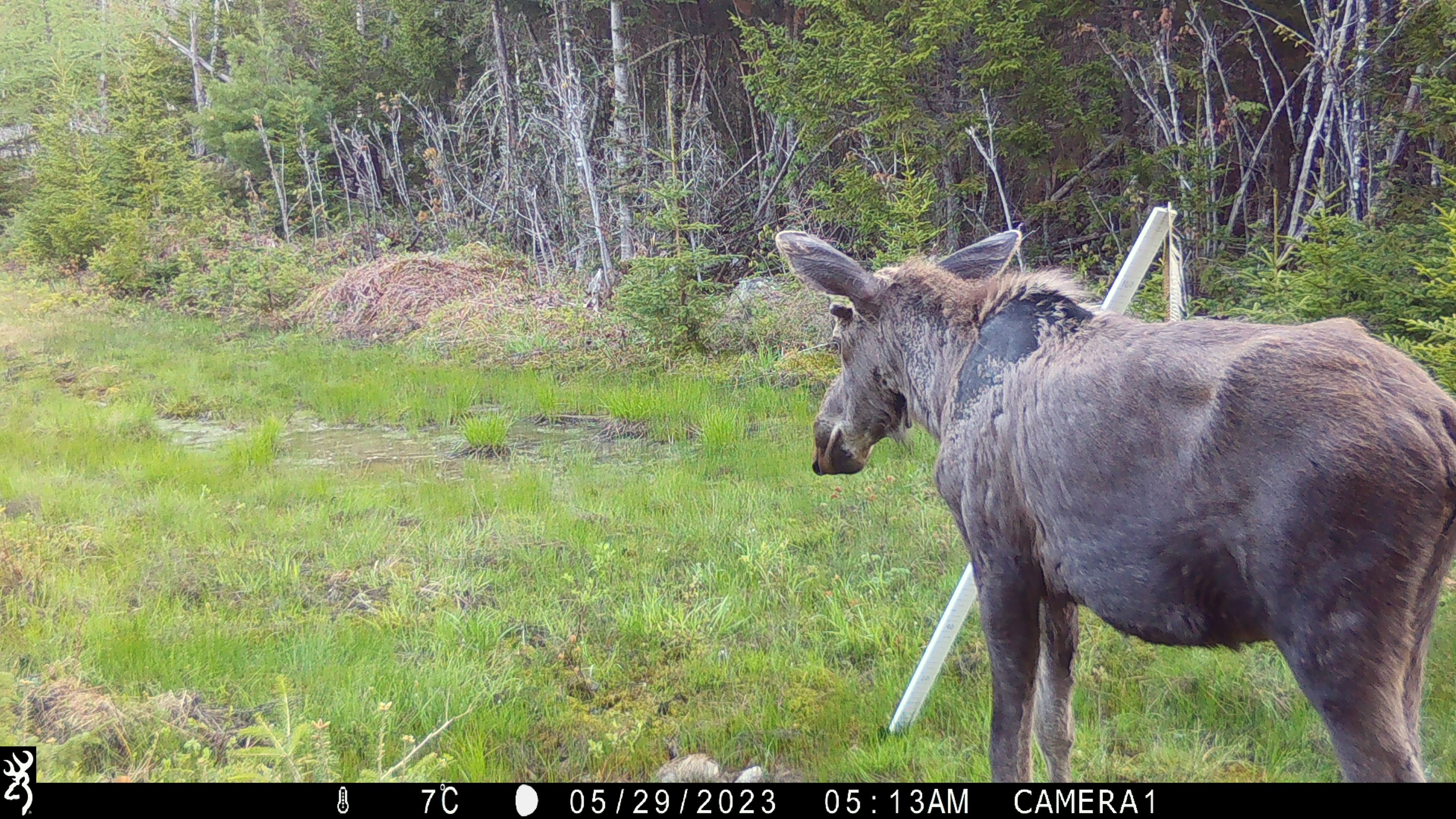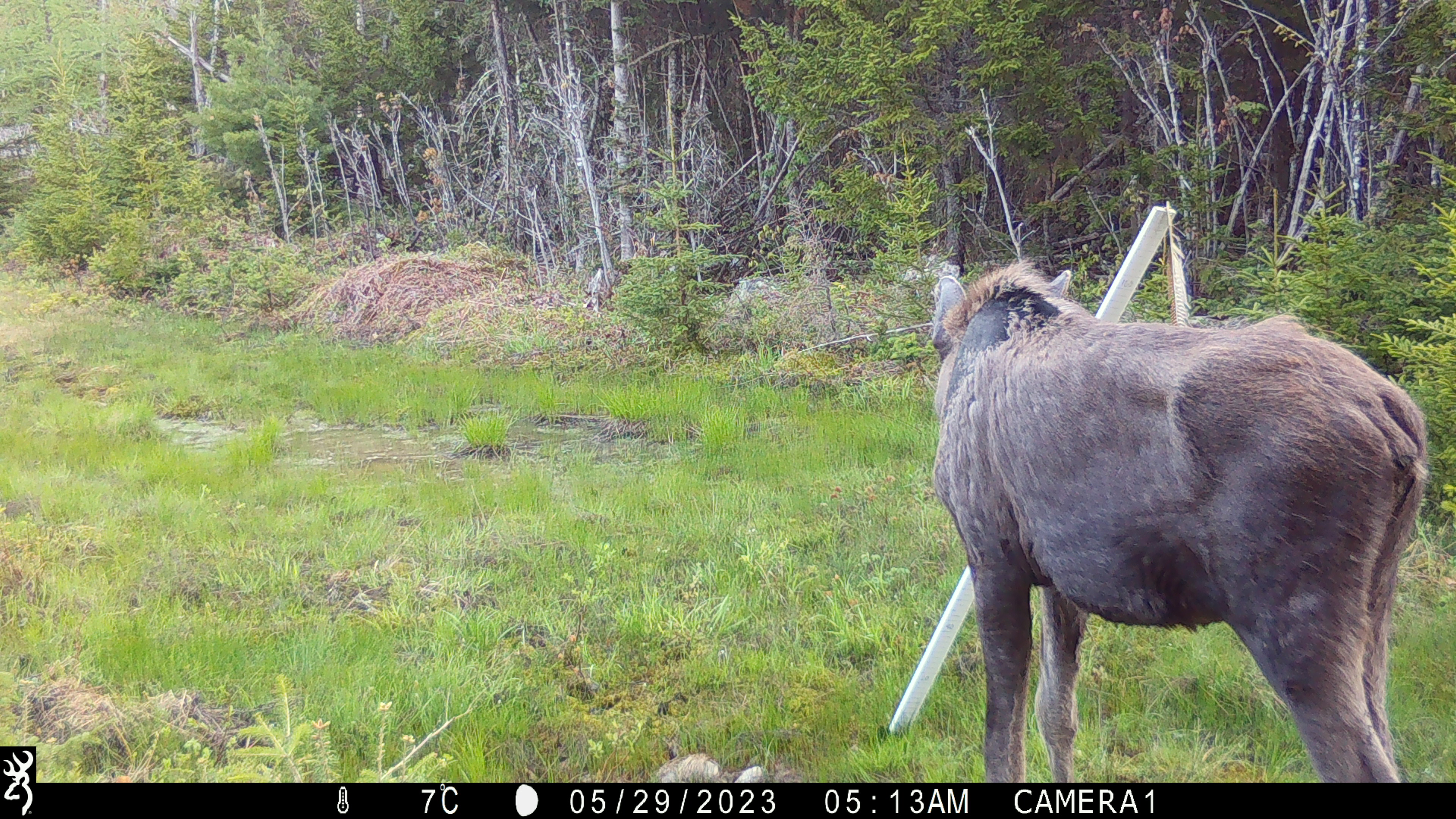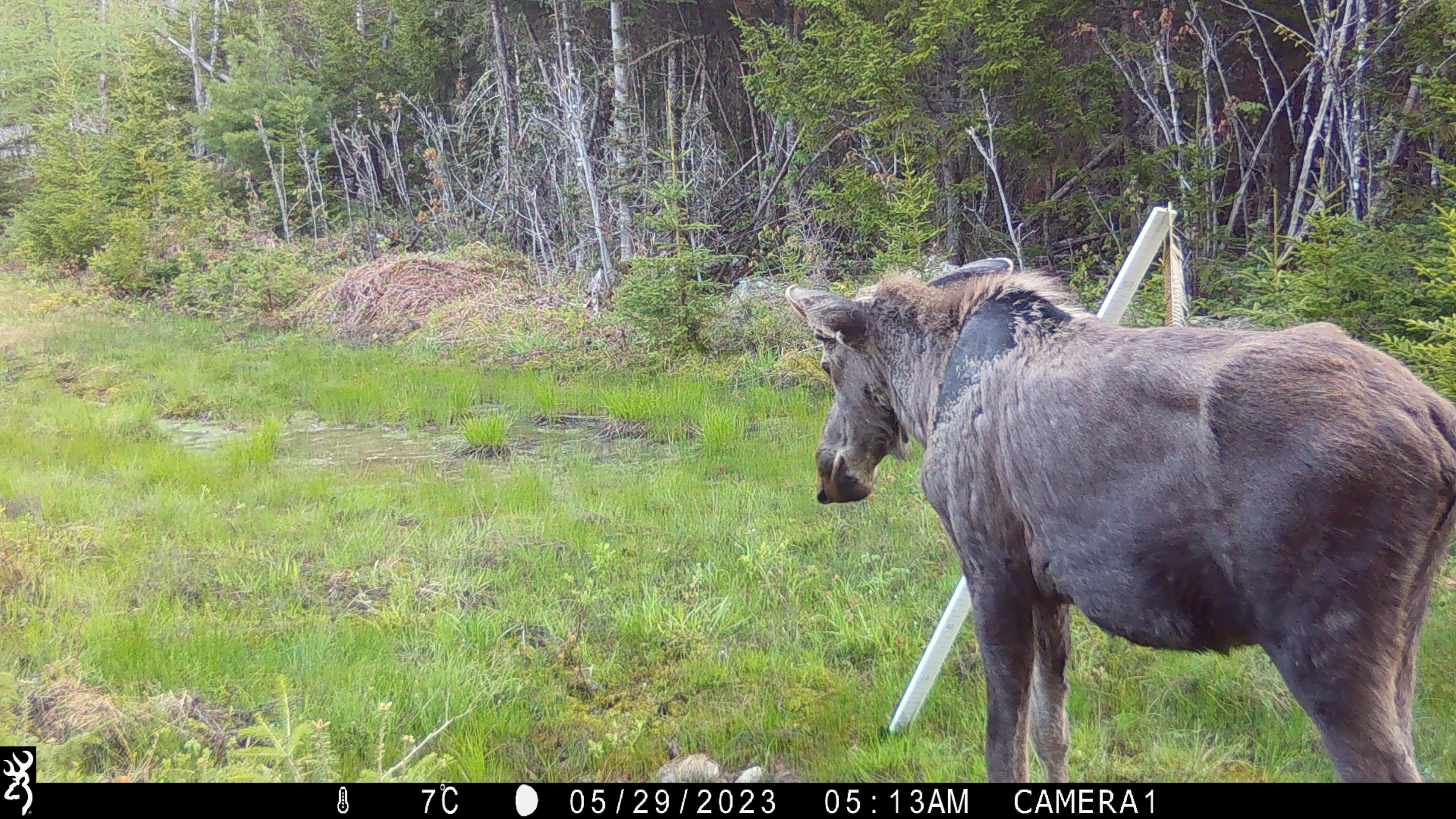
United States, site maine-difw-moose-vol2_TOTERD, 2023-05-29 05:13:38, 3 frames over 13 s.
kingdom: Animalia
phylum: Chordata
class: Mammalia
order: Artiodactyla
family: Cervidae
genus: Alces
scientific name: Alces alces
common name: moose